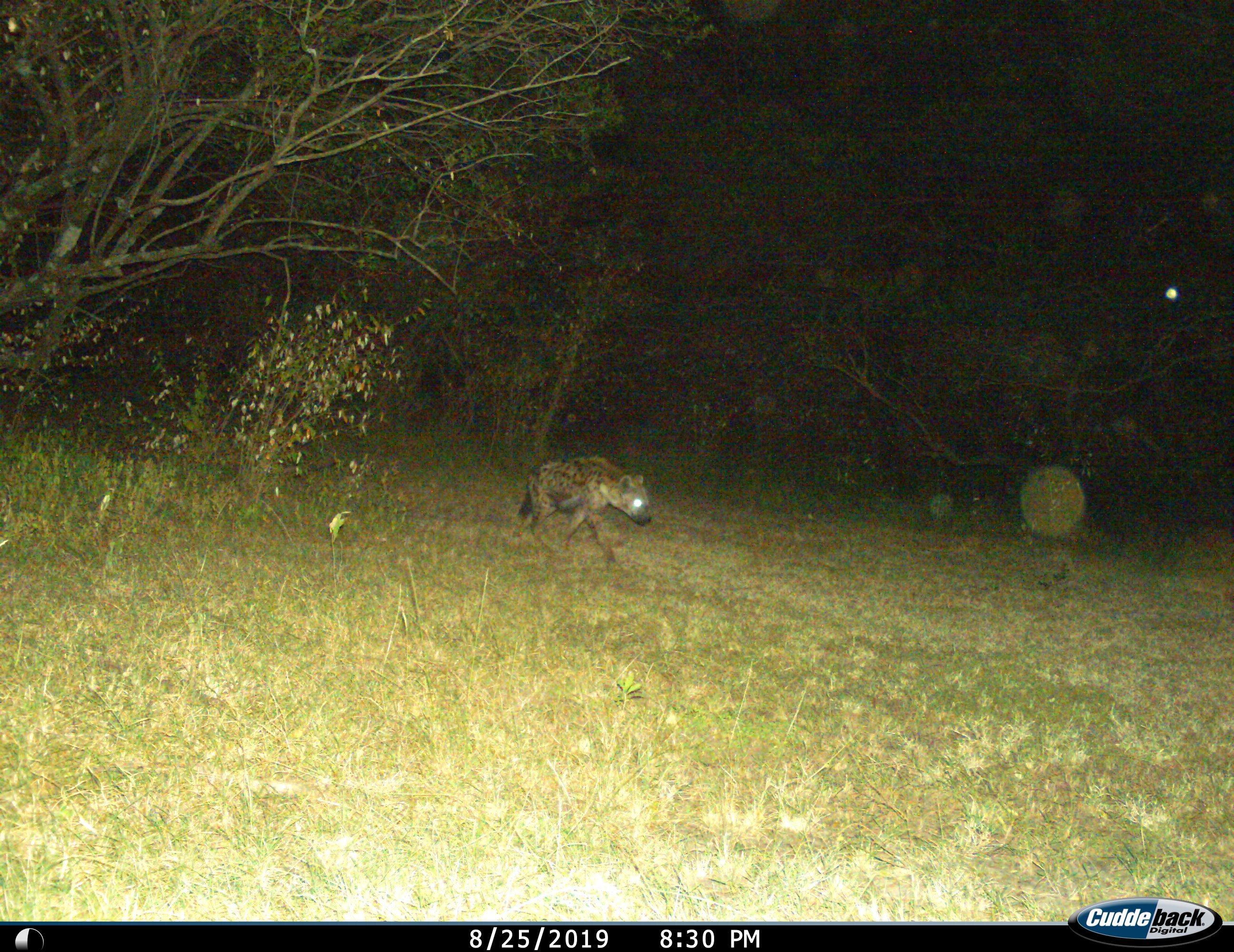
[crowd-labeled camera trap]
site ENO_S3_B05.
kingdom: Animalia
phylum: Chordata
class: Mammalia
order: Carnivora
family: Hyaenidae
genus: Crocuta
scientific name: Crocuta crocuta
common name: spotted hyena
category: hyenaspotted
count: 1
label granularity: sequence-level